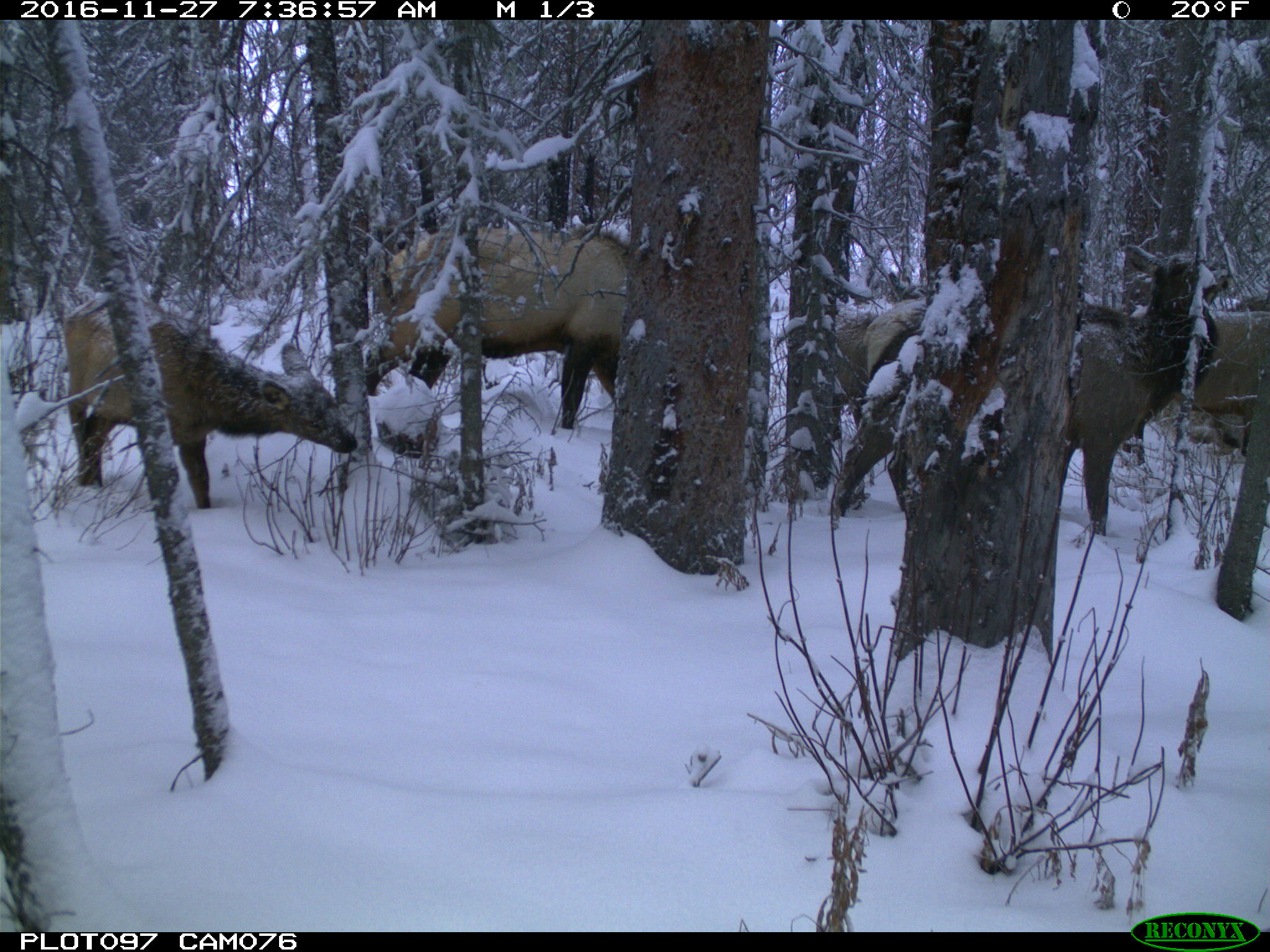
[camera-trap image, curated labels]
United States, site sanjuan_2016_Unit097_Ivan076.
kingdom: Animalia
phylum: Chordata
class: Mammalia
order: Artiodactyla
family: Cervidae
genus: Cervus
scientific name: Cervus elaphus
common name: red deer